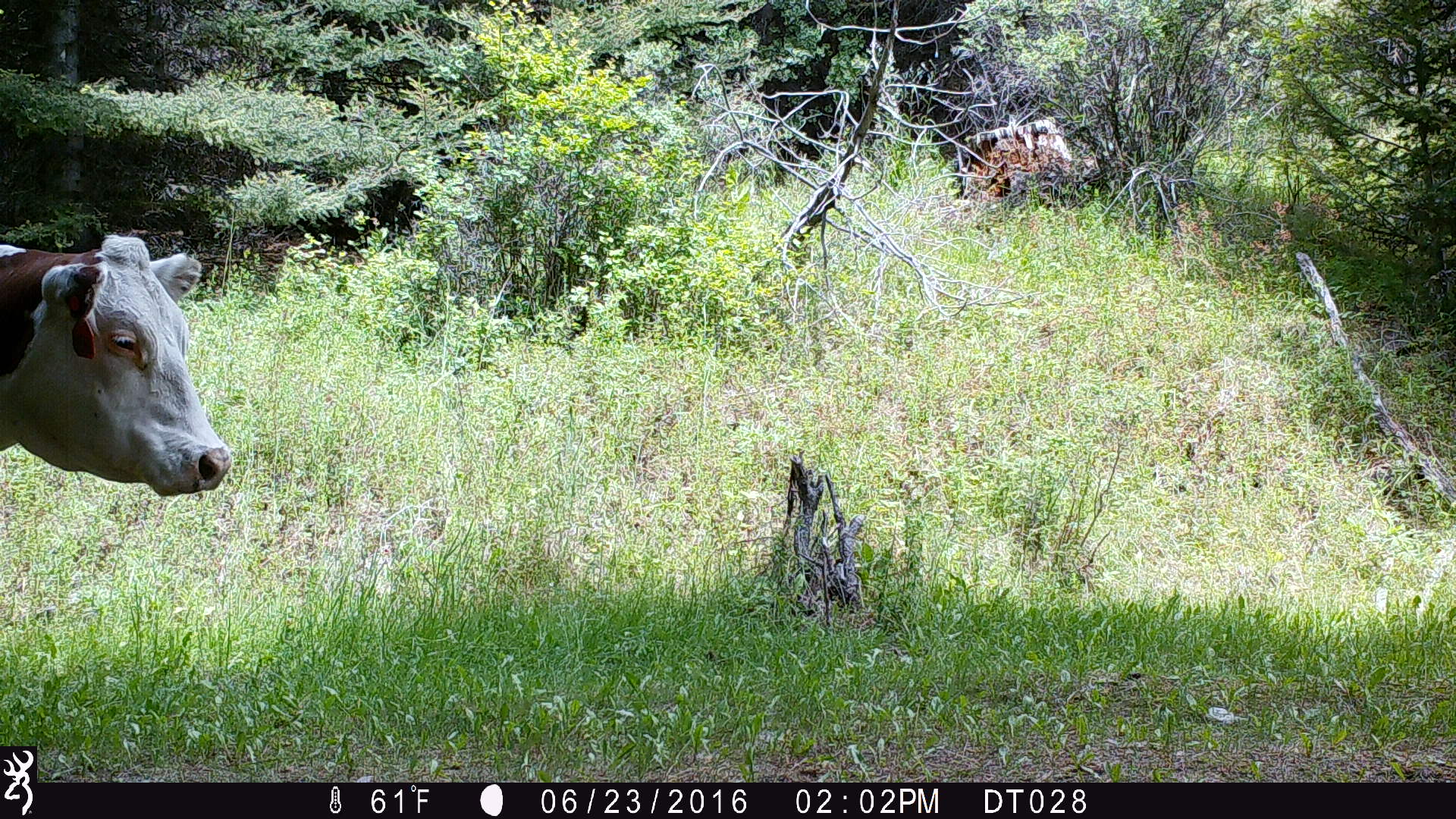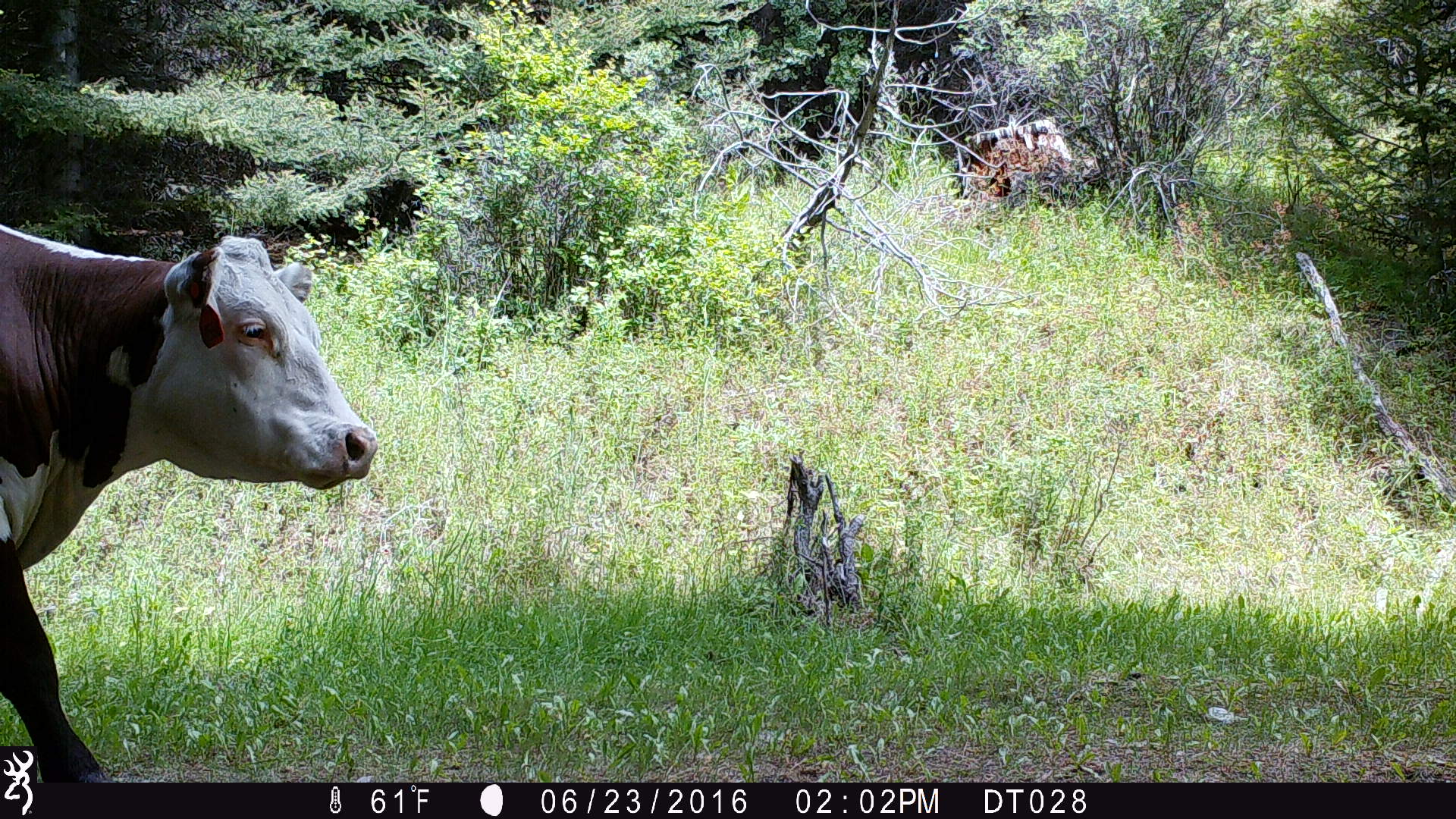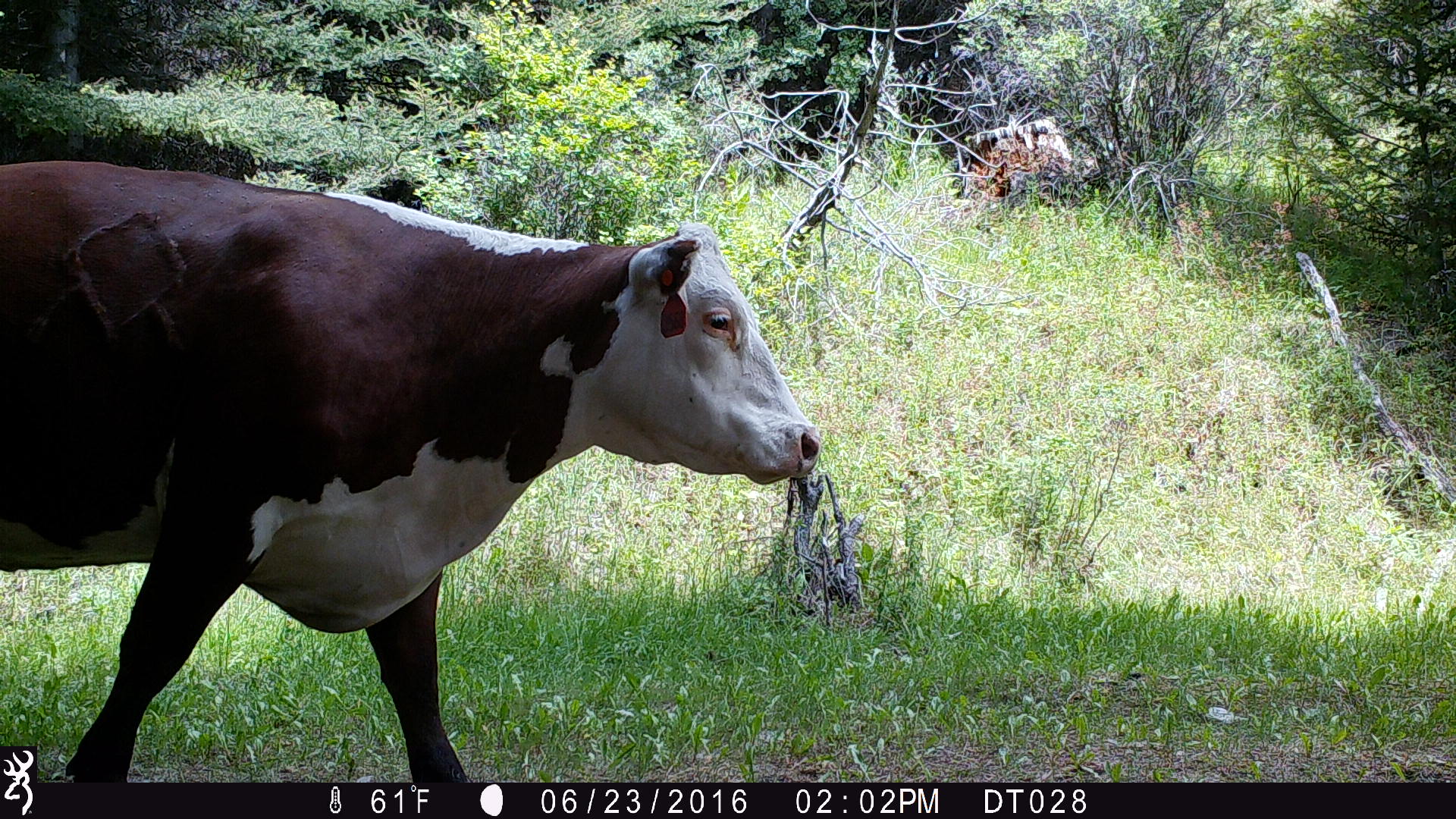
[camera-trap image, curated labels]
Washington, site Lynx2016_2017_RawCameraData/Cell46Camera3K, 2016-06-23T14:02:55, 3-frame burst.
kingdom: Animalia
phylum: Chordata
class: Mammalia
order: Artiodactyla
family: Bovidae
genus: Bos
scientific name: Bos taurus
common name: domestic cattle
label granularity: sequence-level